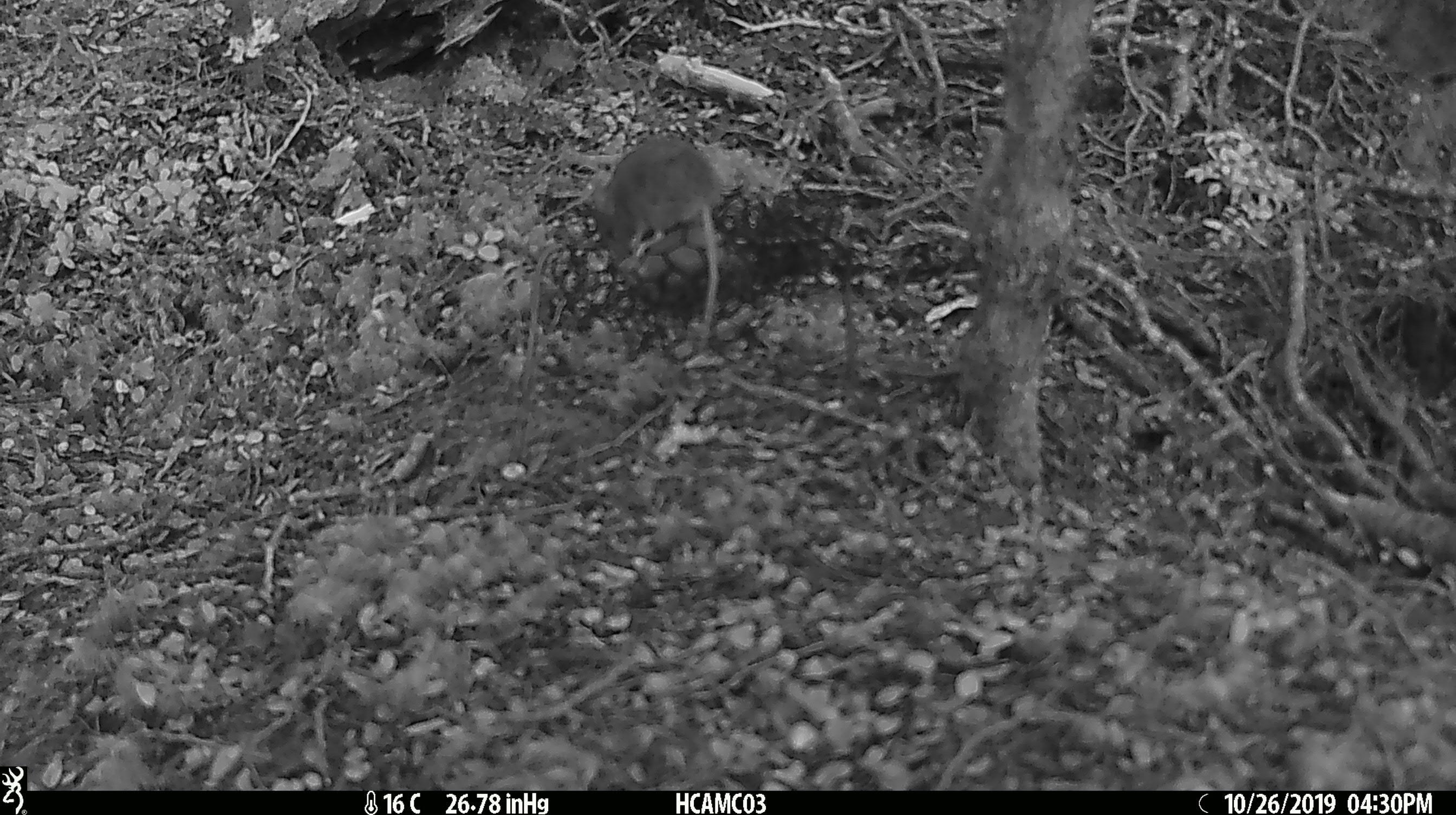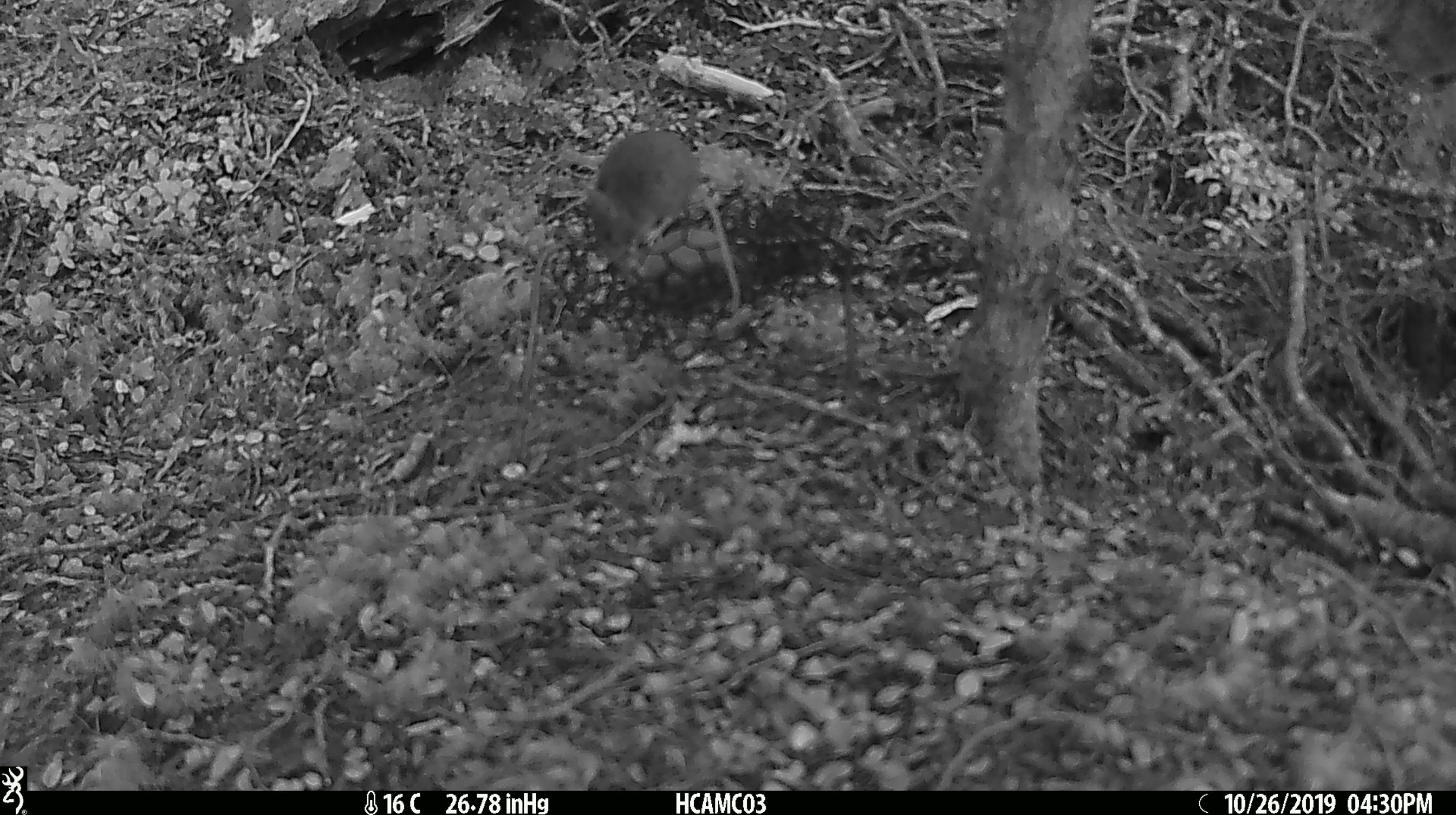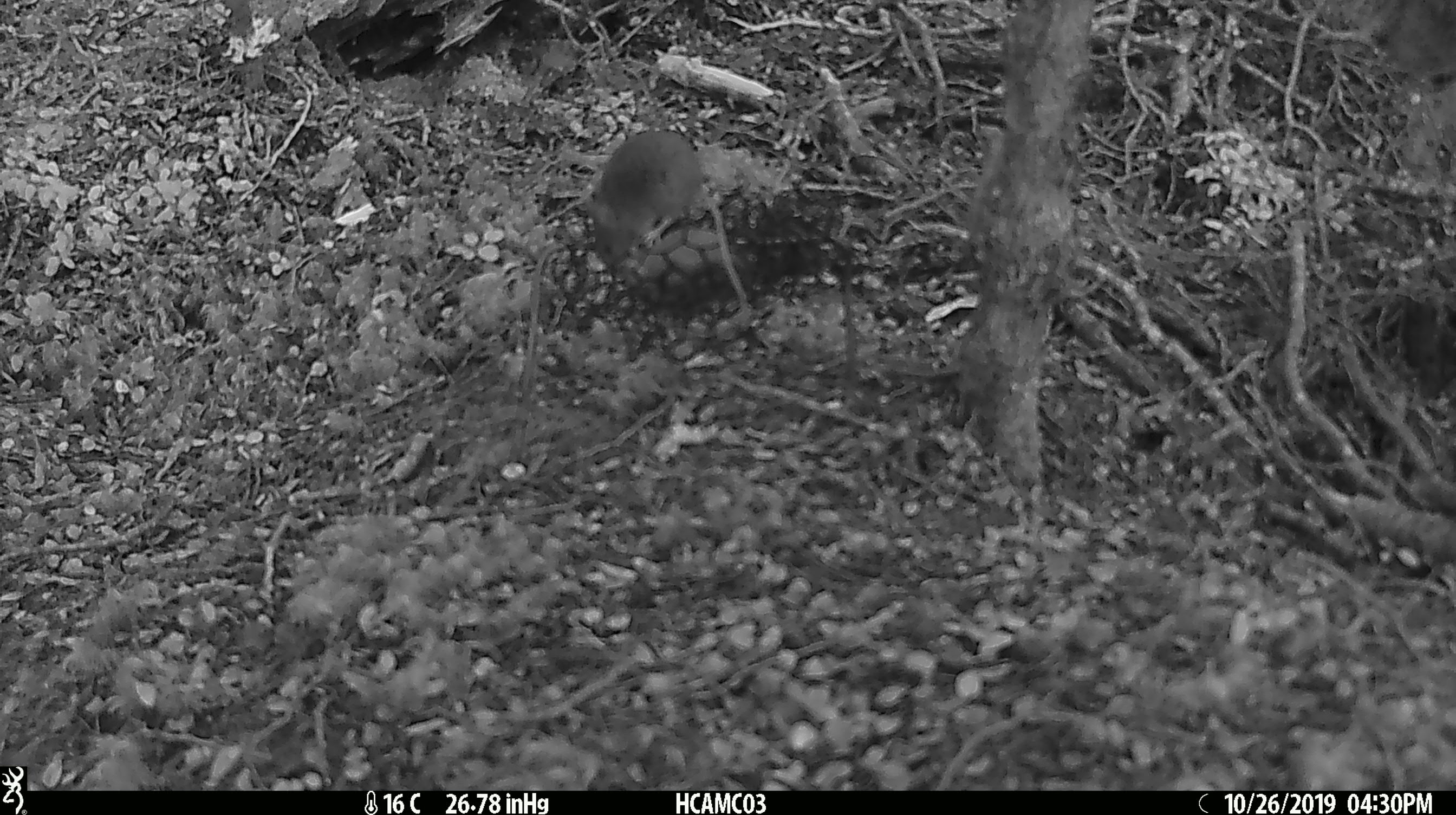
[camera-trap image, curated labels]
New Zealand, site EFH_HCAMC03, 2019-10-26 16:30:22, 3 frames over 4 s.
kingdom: Animalia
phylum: Chordata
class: Mammalia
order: Rodentia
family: Muridae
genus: Mus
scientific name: Mus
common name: mouse